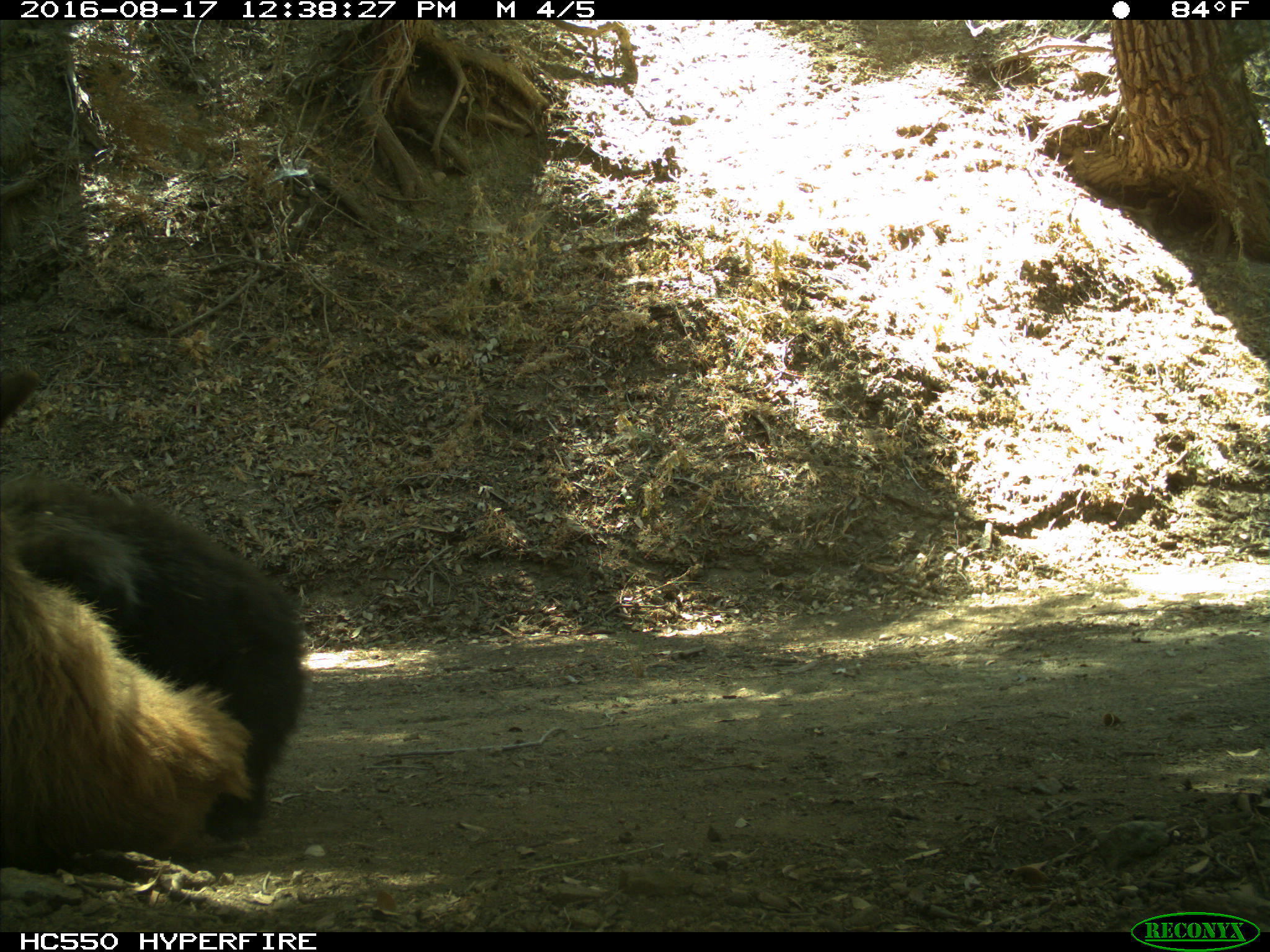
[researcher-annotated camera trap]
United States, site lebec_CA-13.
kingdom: Animalia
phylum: Chordata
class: Mammalia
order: Carnivora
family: Ursidae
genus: Ursus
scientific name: Ursus americanus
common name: american black bear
Ursus americanus (american black bear).